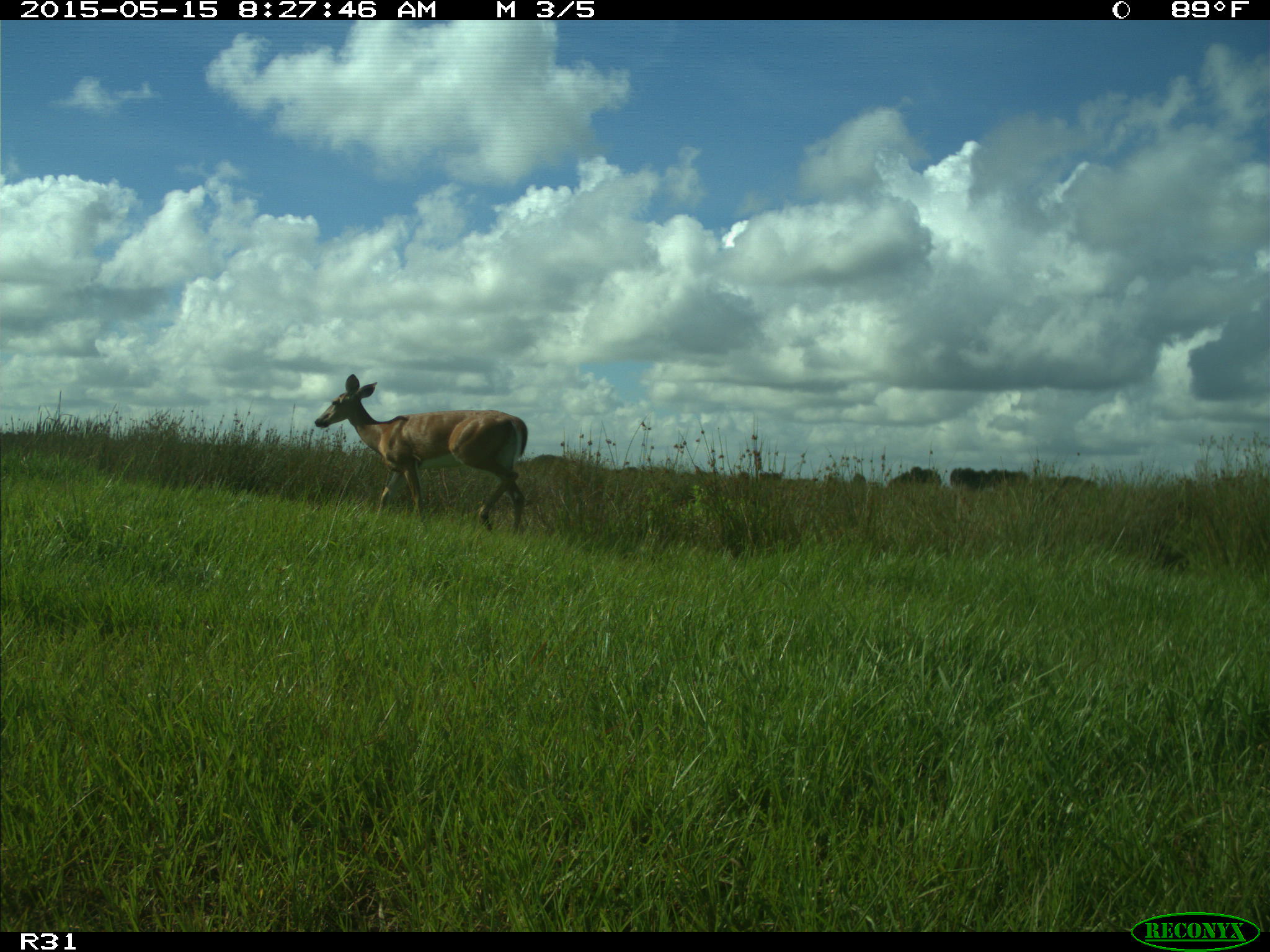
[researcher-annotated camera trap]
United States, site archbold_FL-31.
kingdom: Animalia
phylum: Chordata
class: Mammalia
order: Artiodactyla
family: Cervidae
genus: Odocoileus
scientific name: Odocoileus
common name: deer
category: unidentified deer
Unidentified deer (deer) (Odocoileus).